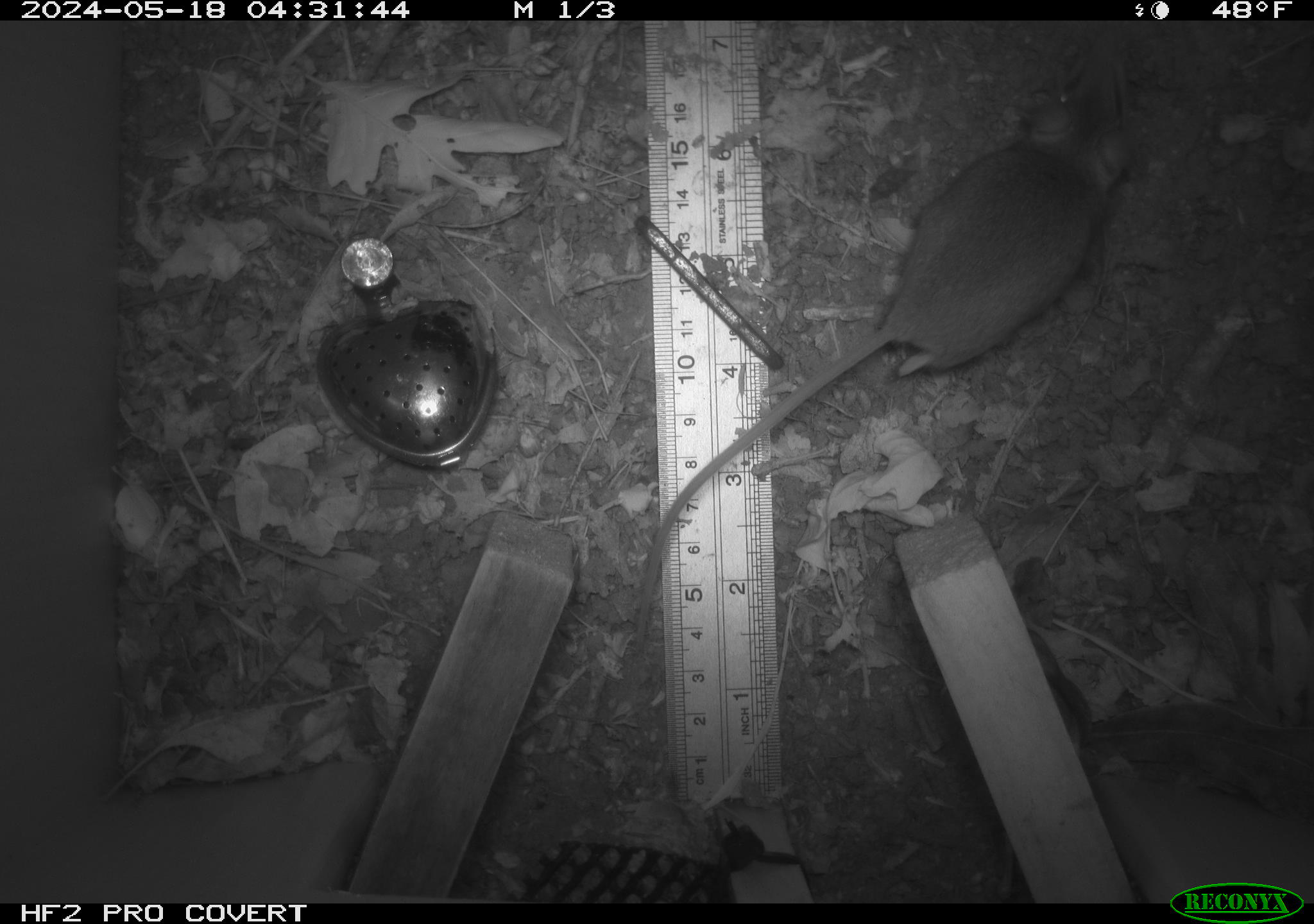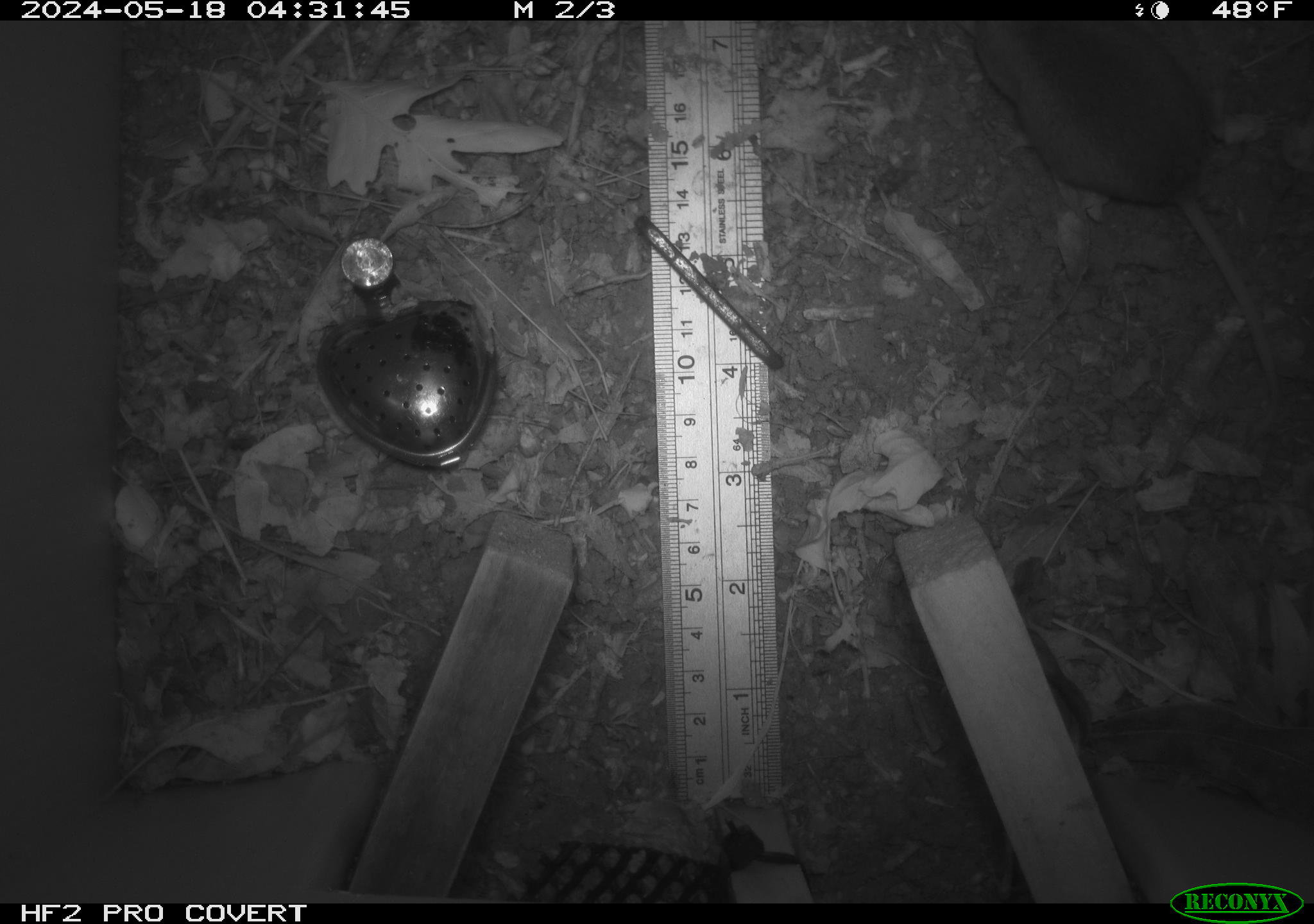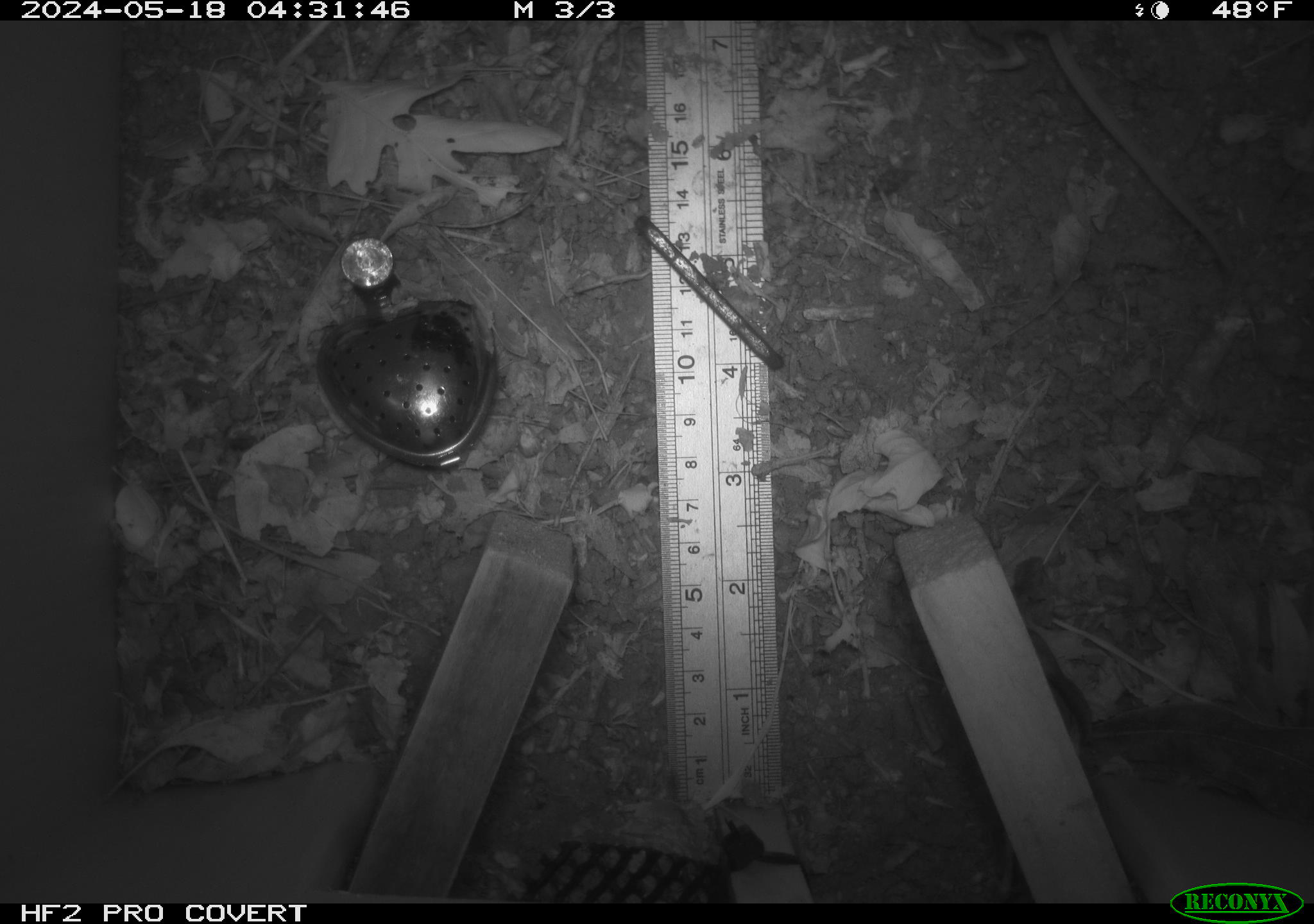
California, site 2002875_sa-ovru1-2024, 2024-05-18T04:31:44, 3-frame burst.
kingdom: Animalia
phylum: Chordata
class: Mammalia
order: Rodentia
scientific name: Rodentia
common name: rodent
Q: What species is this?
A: Rodent (Rodentia).